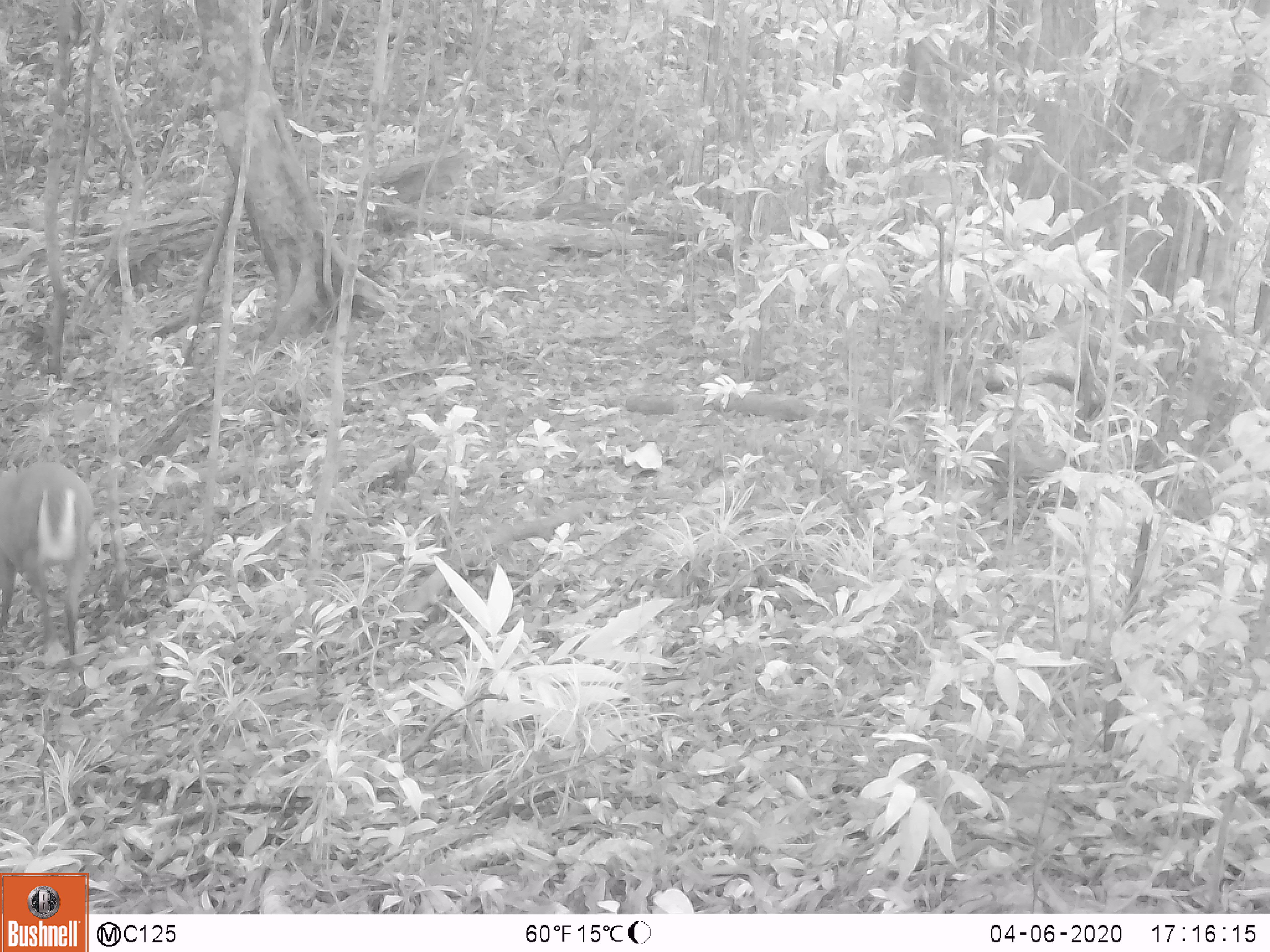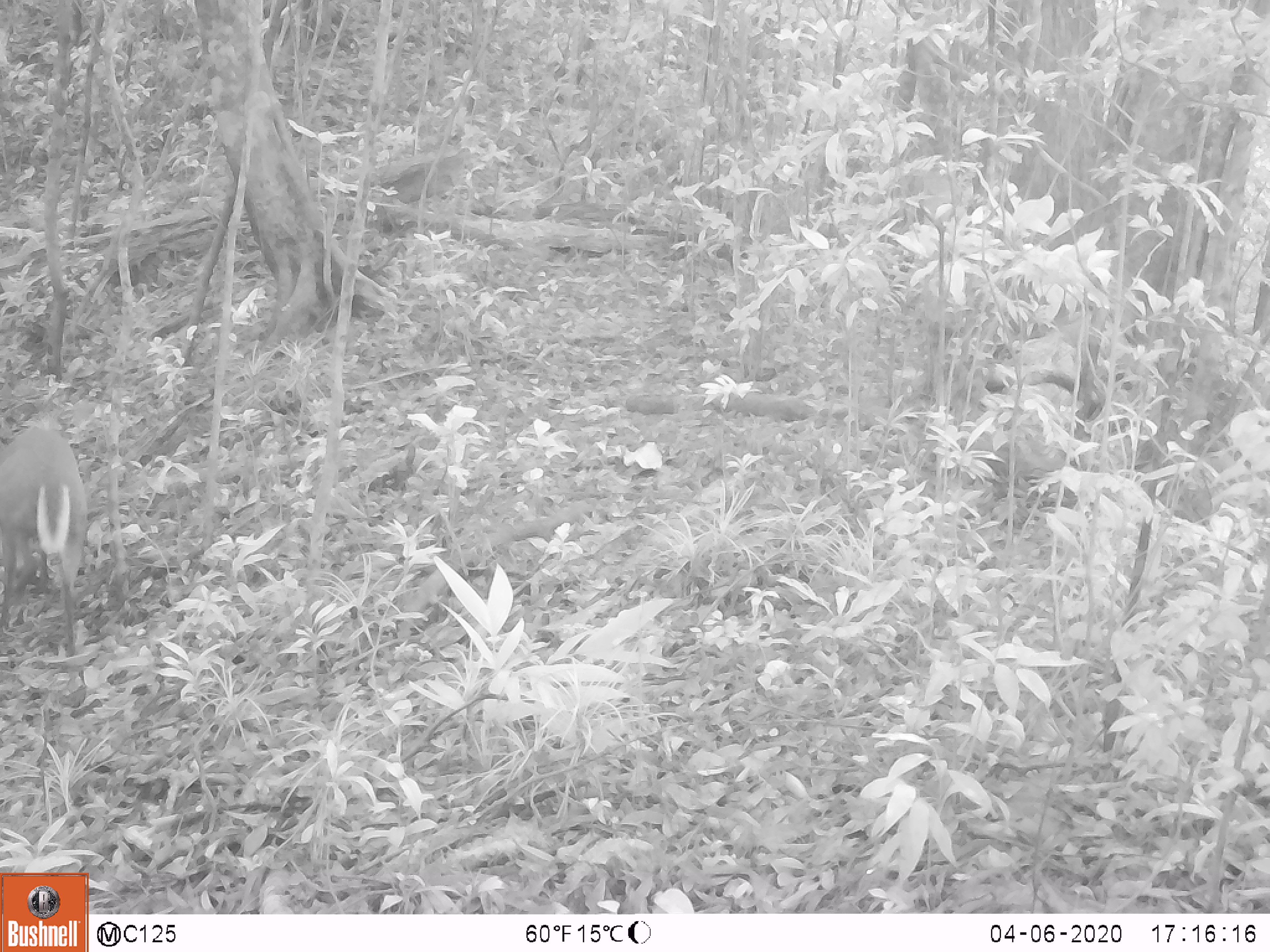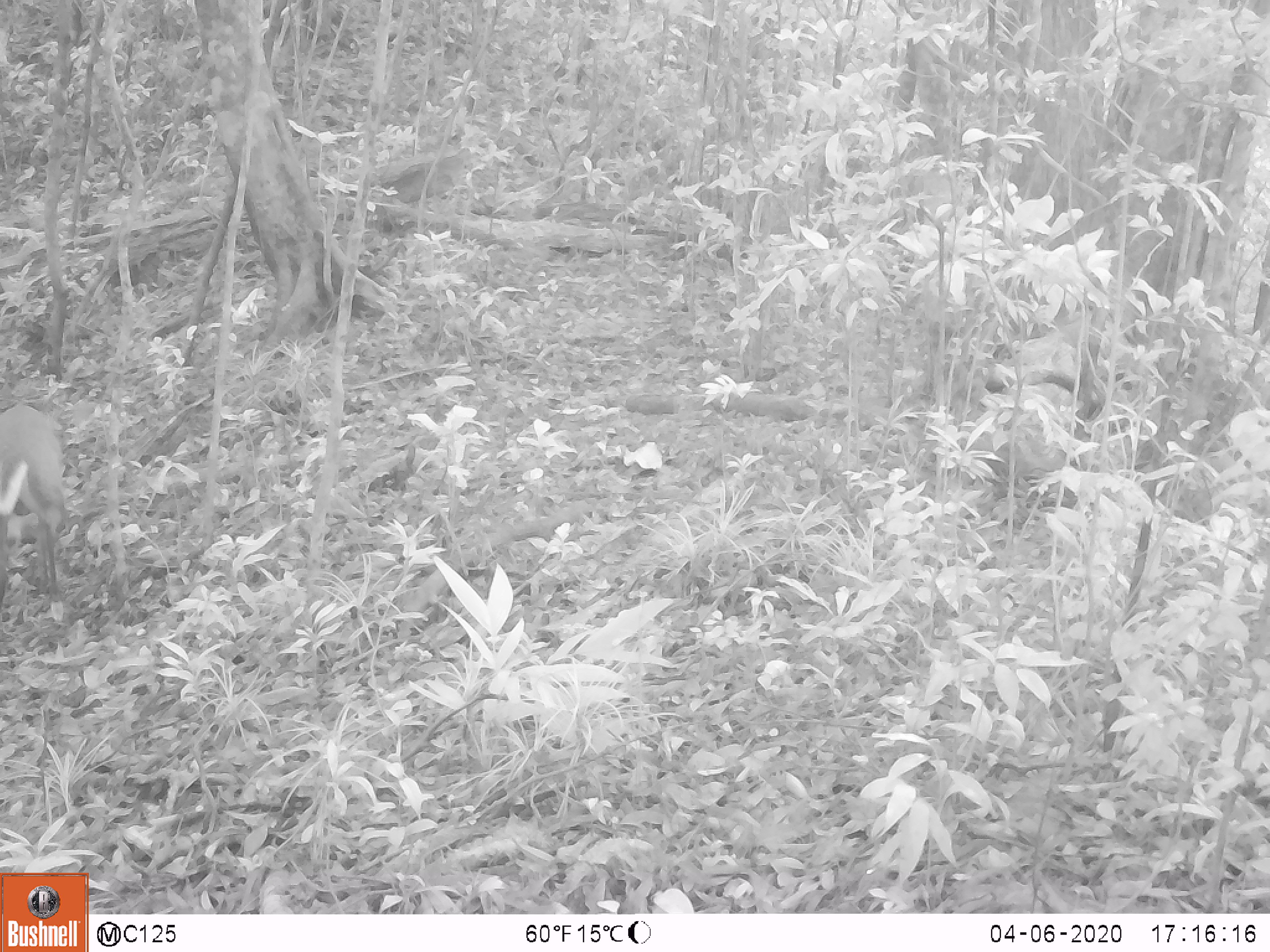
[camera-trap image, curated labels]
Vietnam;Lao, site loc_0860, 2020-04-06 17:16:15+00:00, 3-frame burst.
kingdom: Animalia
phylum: Chordata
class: Mammalia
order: Artiodactyla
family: Cervidae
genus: Muntiacus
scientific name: Muntiacus rooseveltorum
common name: roosevelt's muntjac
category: roosevelts muntjac group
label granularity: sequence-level